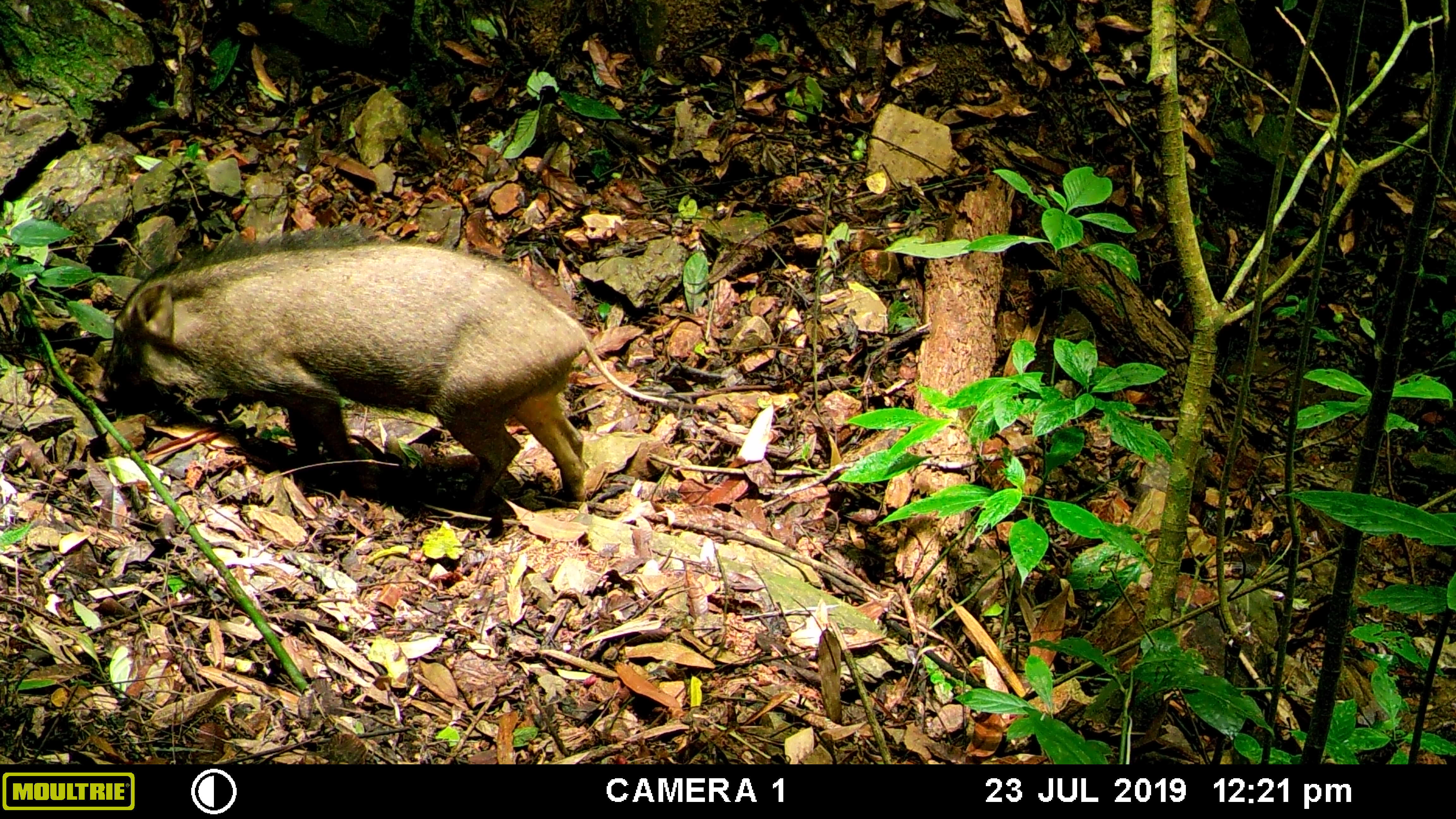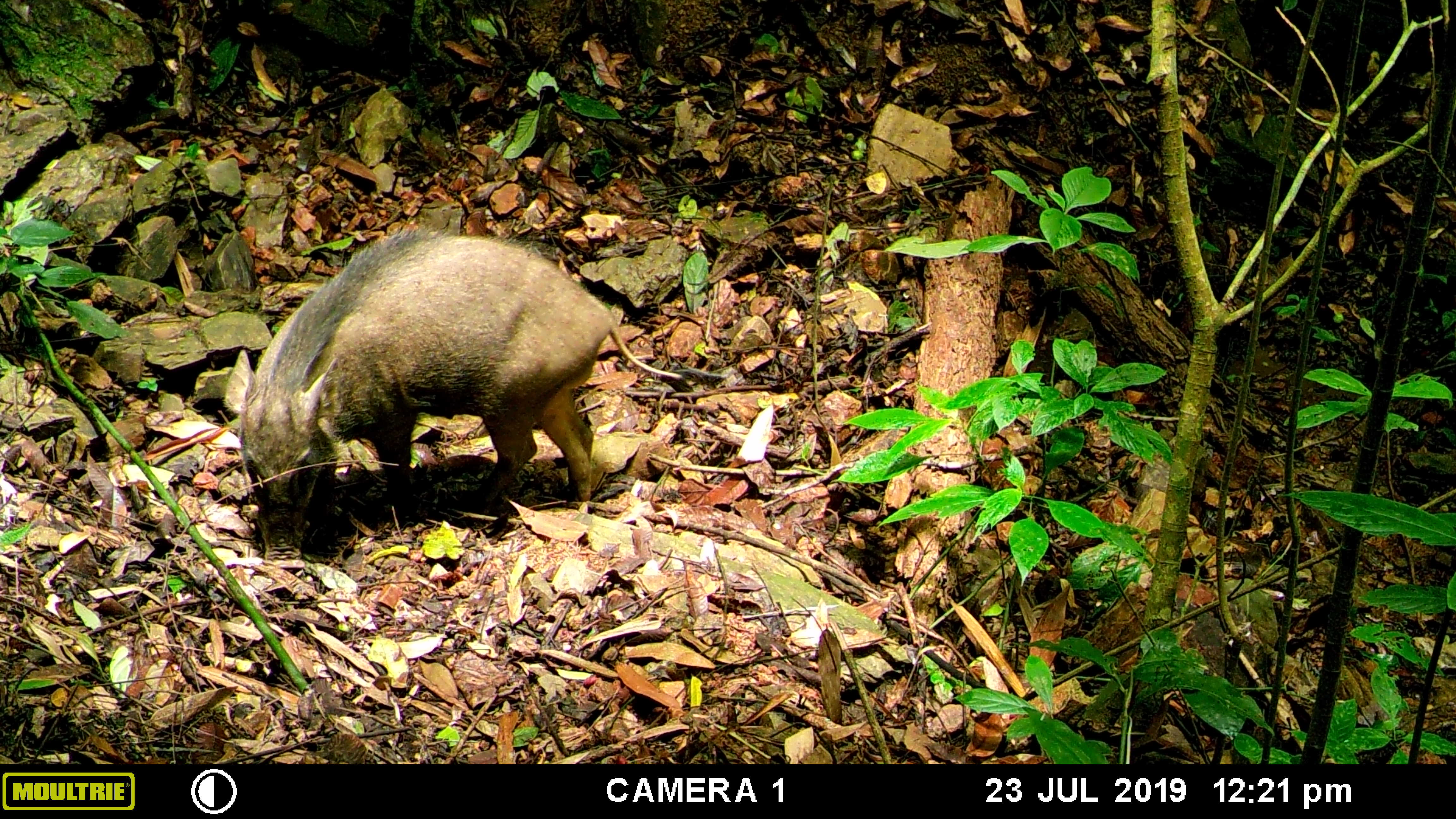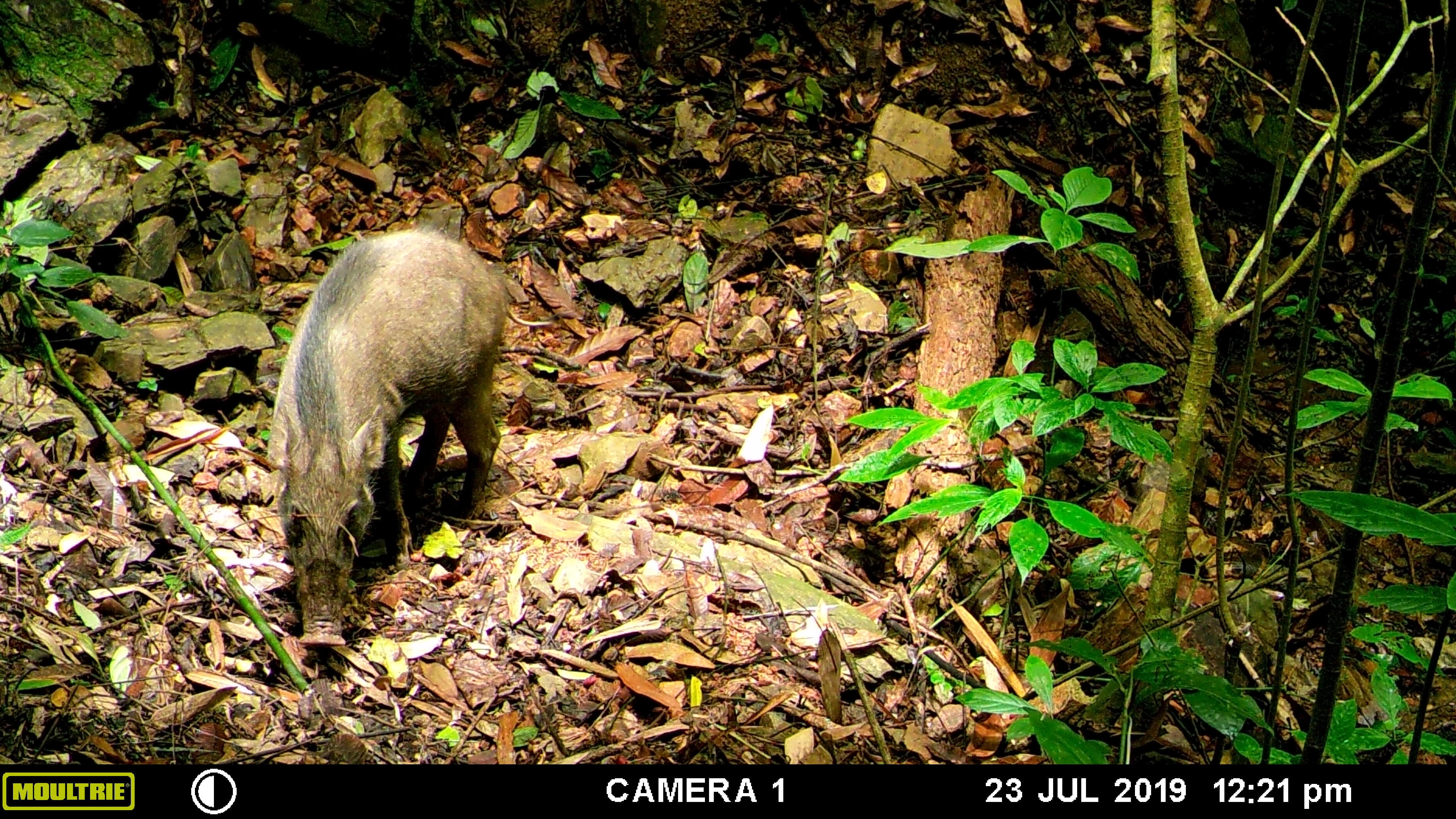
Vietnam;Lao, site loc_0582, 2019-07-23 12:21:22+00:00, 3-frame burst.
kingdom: Animalia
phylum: Chordata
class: Mammalia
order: Artiodactyla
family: Suidae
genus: Sus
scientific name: Sus scrofa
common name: eurasian wild pig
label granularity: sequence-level